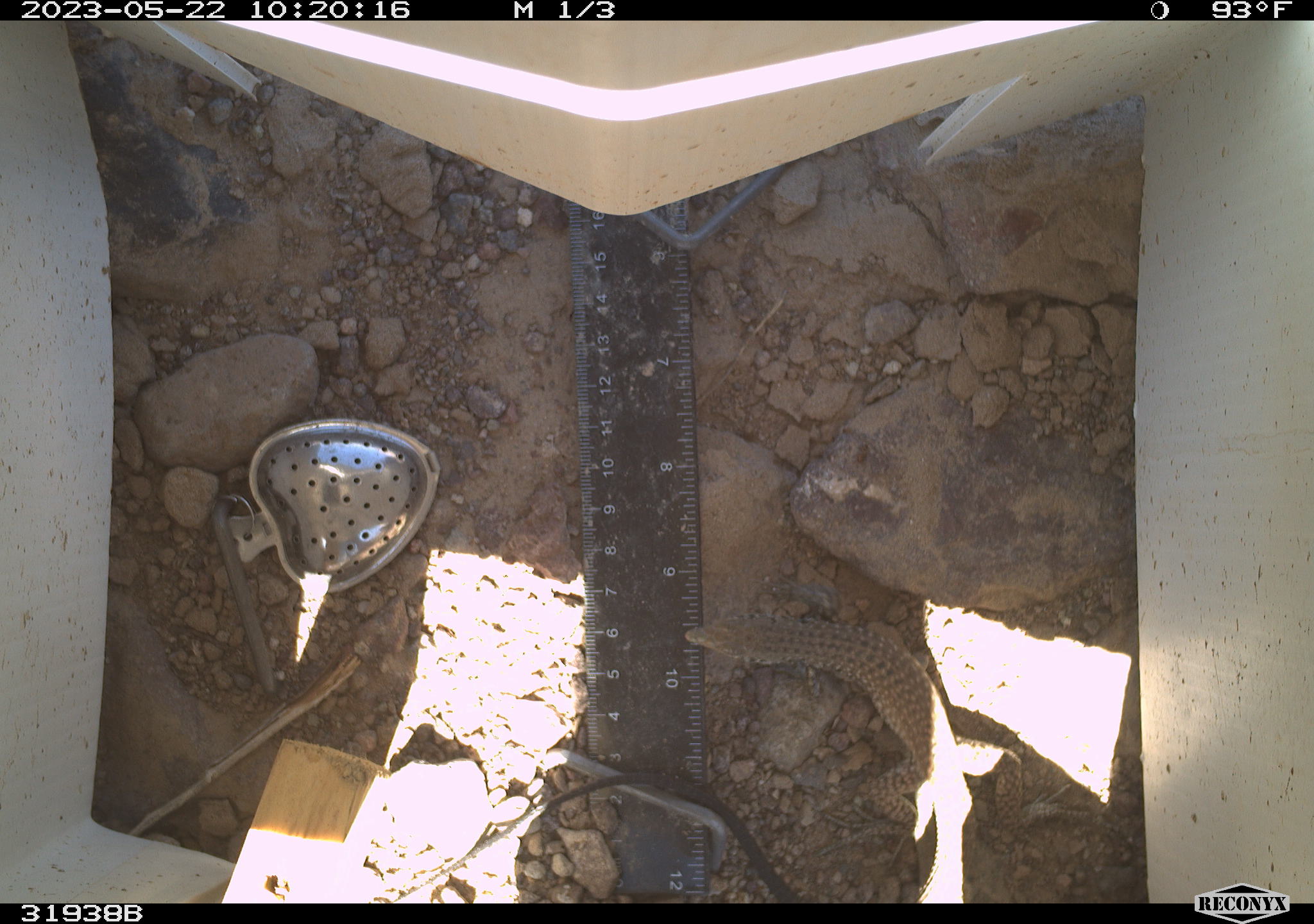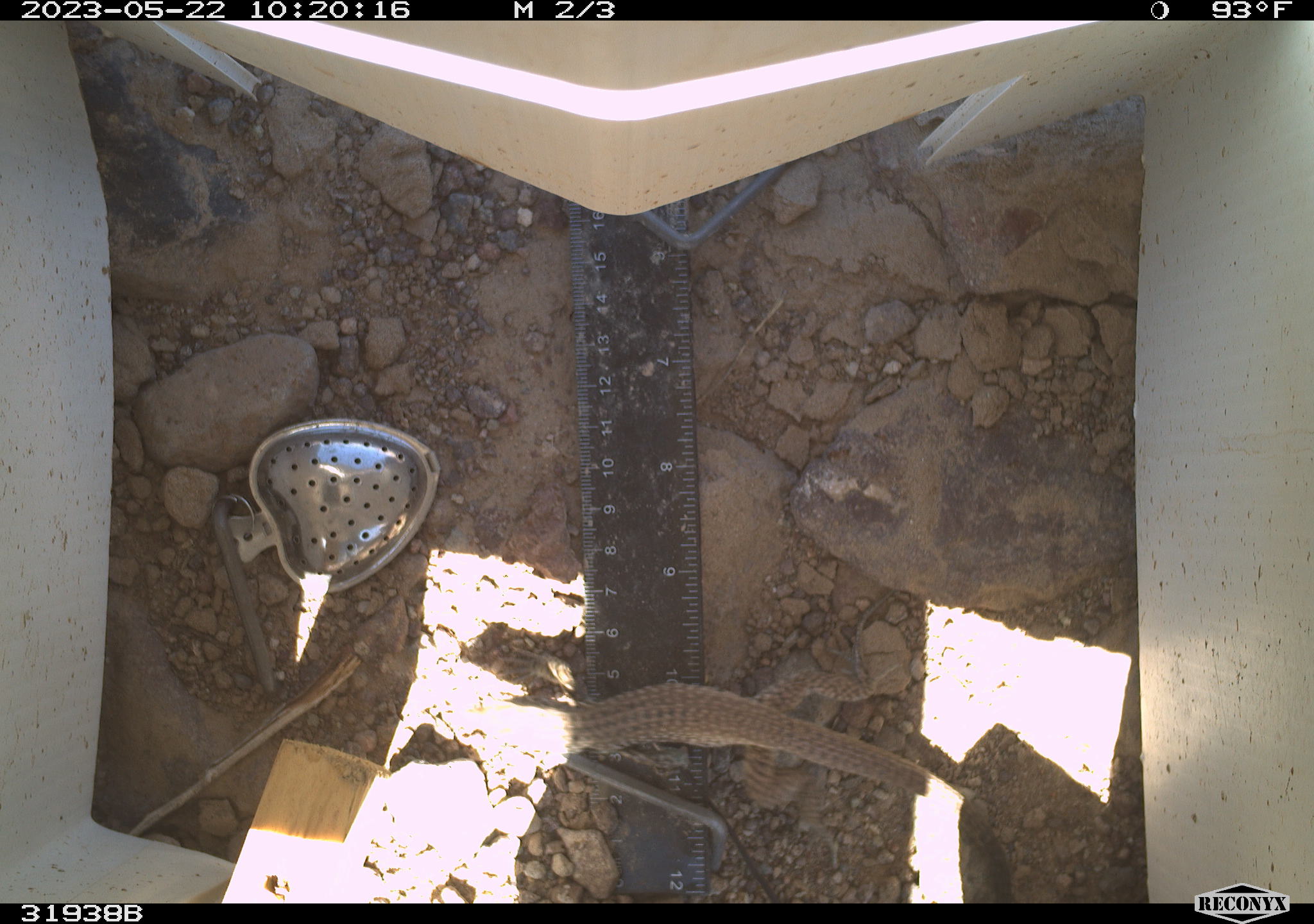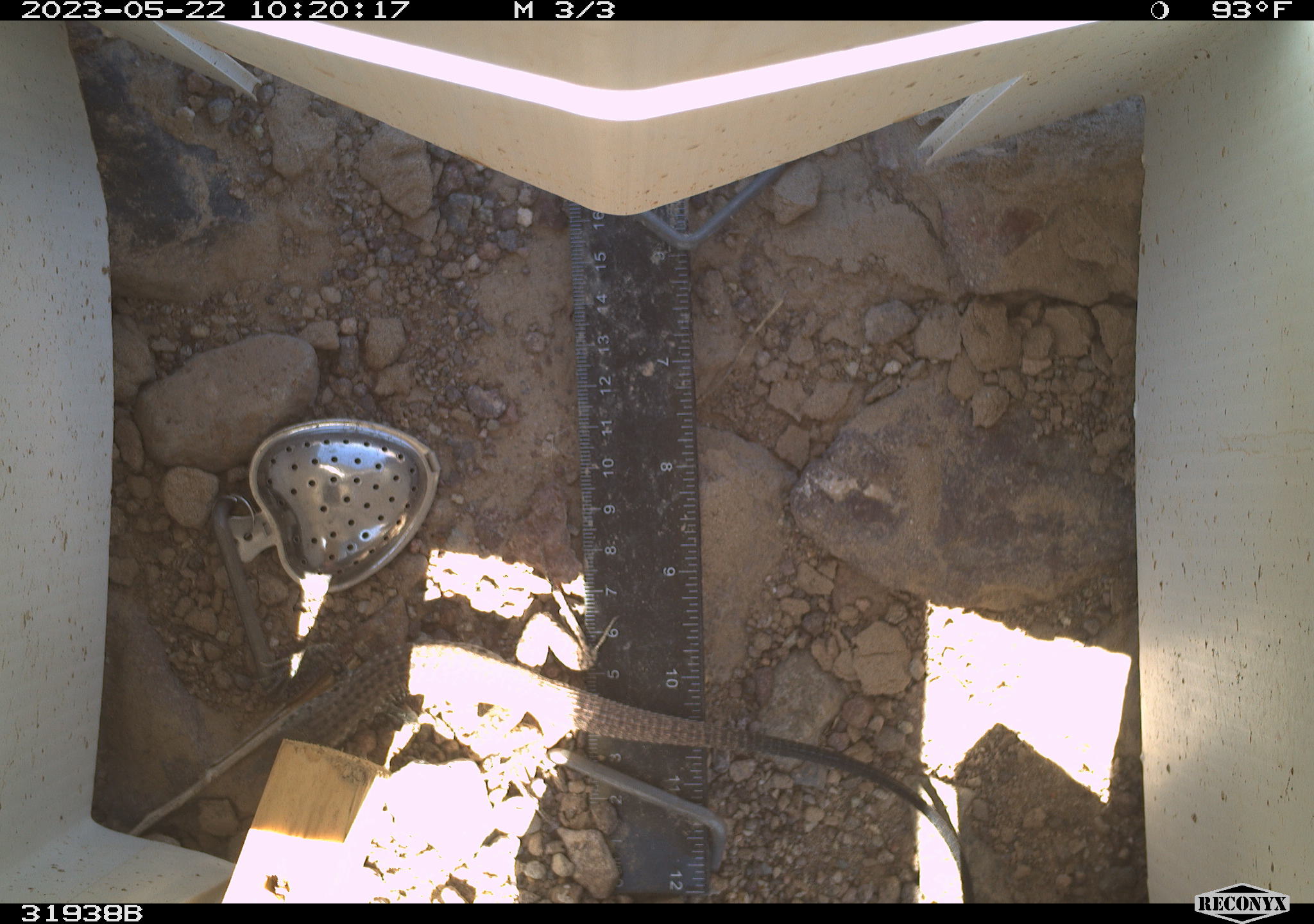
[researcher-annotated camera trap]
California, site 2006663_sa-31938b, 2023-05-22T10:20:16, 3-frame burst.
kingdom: Animalia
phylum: Chordata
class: Reptilia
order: Squamata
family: Teiidae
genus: Aspidoscelis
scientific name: Aspidoscelis tigris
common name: western whiptail